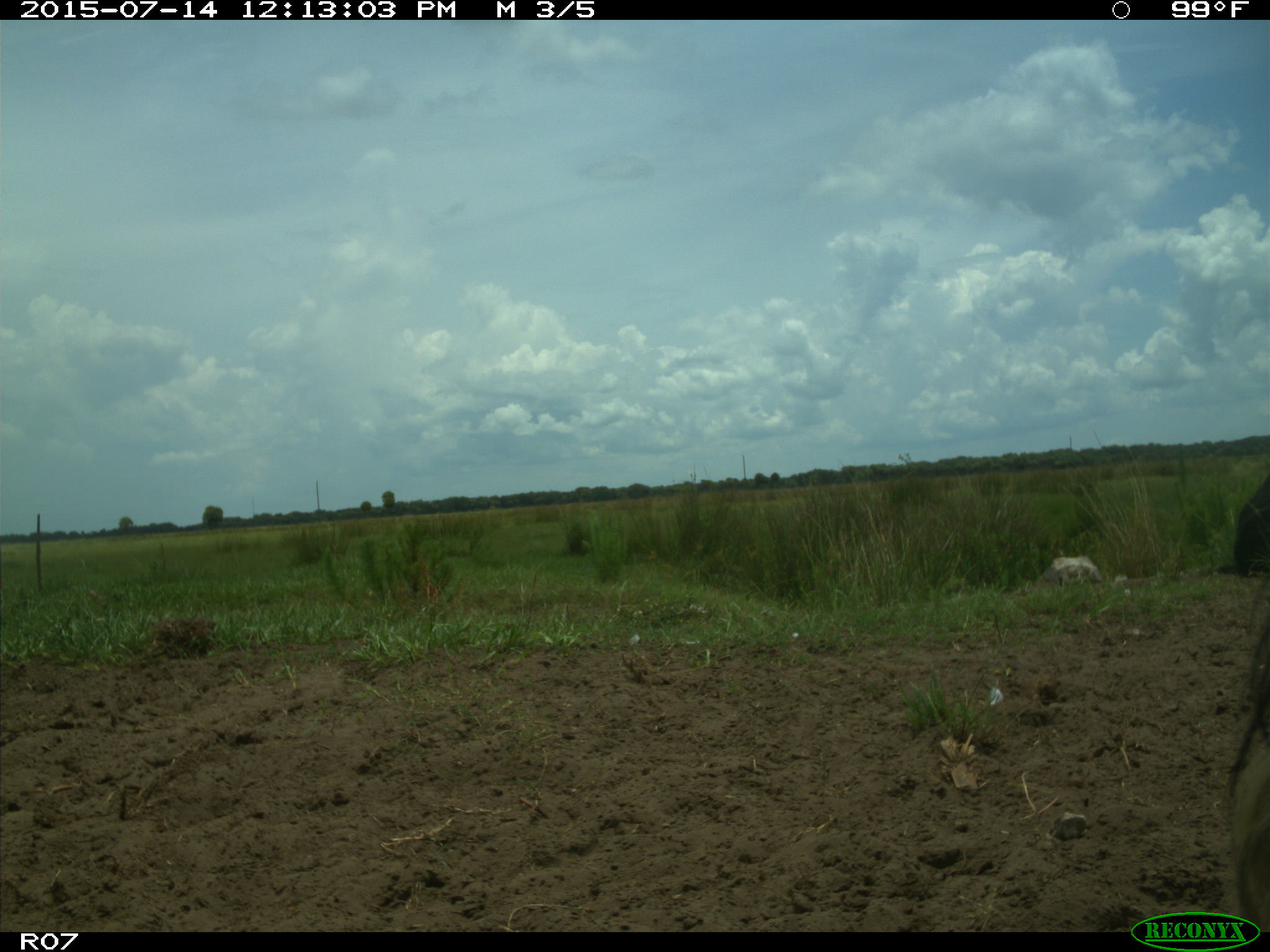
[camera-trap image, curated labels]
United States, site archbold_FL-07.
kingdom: Animalia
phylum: Chordata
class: Mammalia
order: Artiodactyla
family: Bovidae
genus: Bos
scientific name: Bos taurus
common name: domestic cow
Bos taurus (domestic cow).